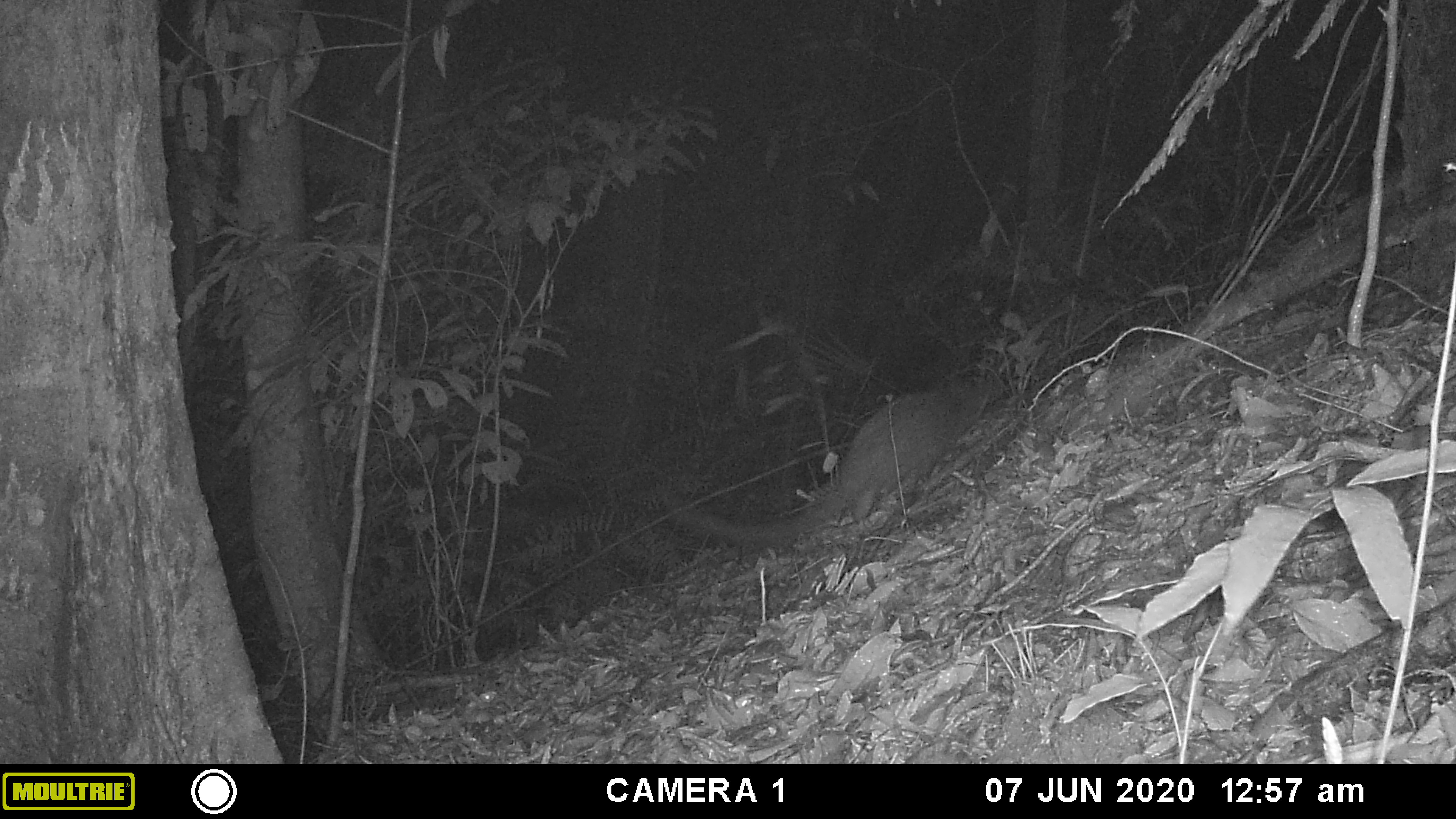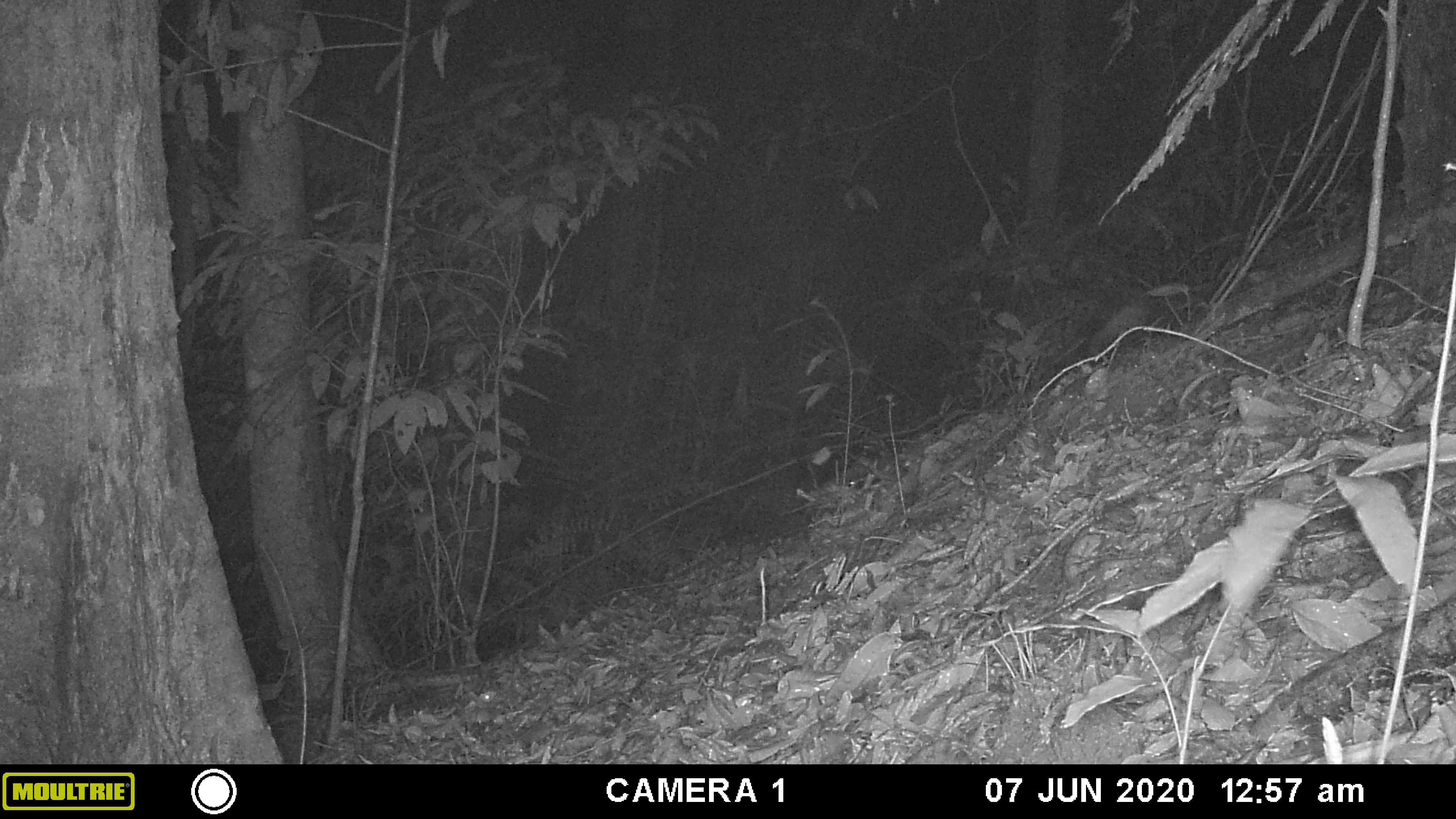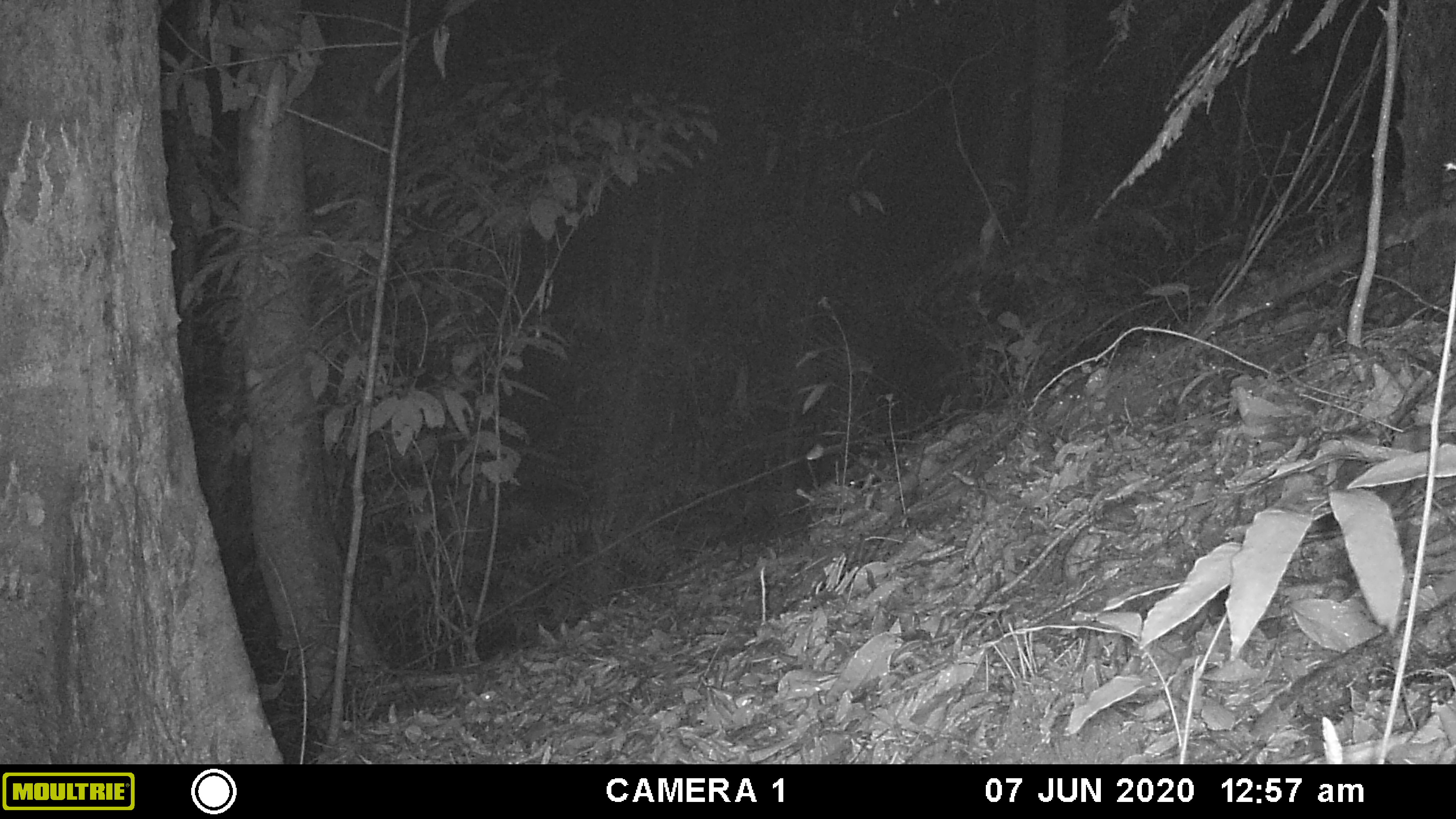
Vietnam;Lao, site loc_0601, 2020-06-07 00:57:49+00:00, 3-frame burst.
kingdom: Animalia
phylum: Chordata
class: Mammalia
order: Carnivora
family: Viverridae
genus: Paguma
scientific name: Paguma larvata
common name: masked palm civet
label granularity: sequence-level